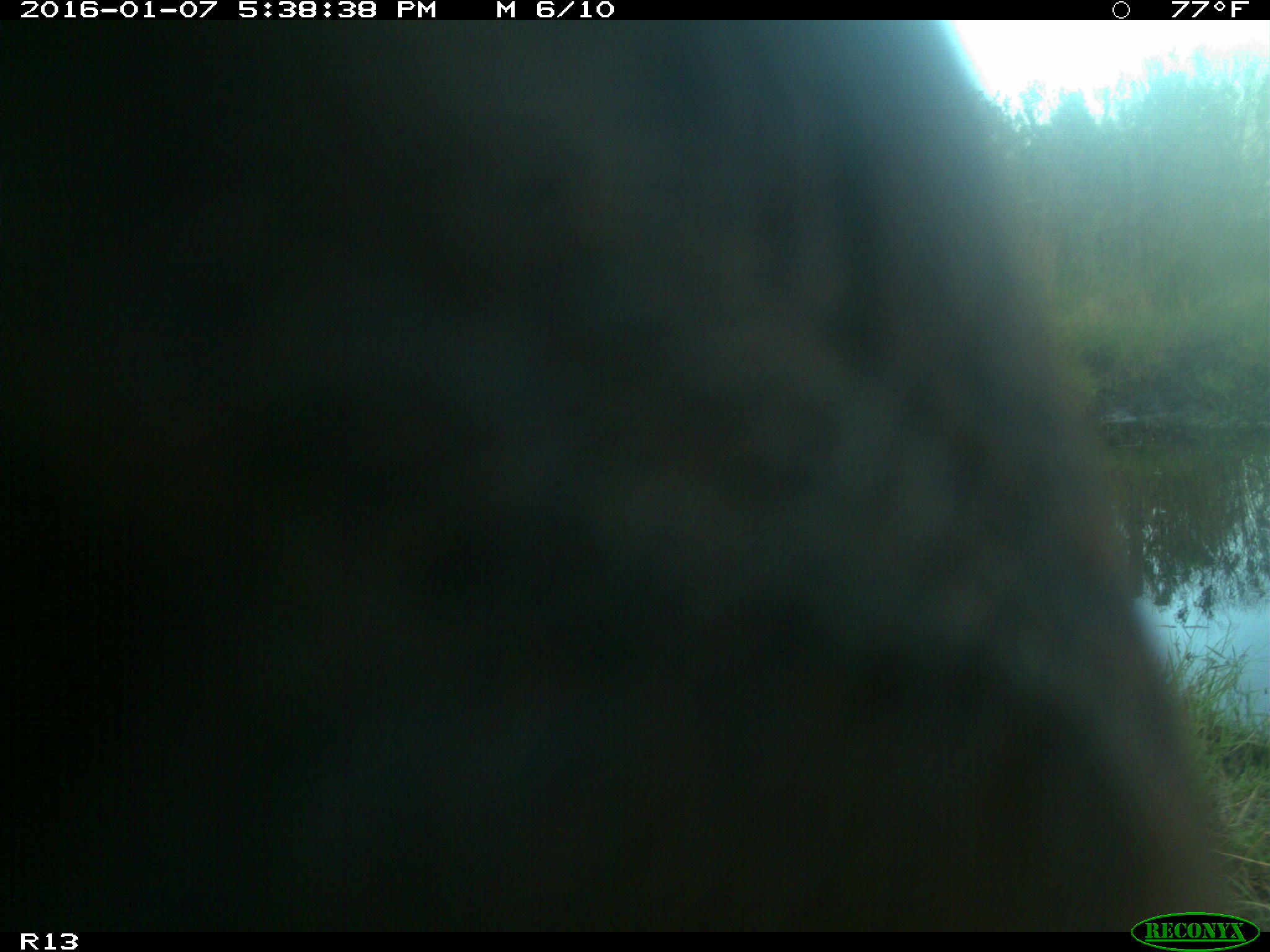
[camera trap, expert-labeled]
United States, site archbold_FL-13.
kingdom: Animalia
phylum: Chordata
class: Mammalia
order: Artiodactyla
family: Bovidae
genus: Bos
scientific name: Bos taurus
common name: domestic cow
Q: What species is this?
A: Bos taurus (domestic cow).